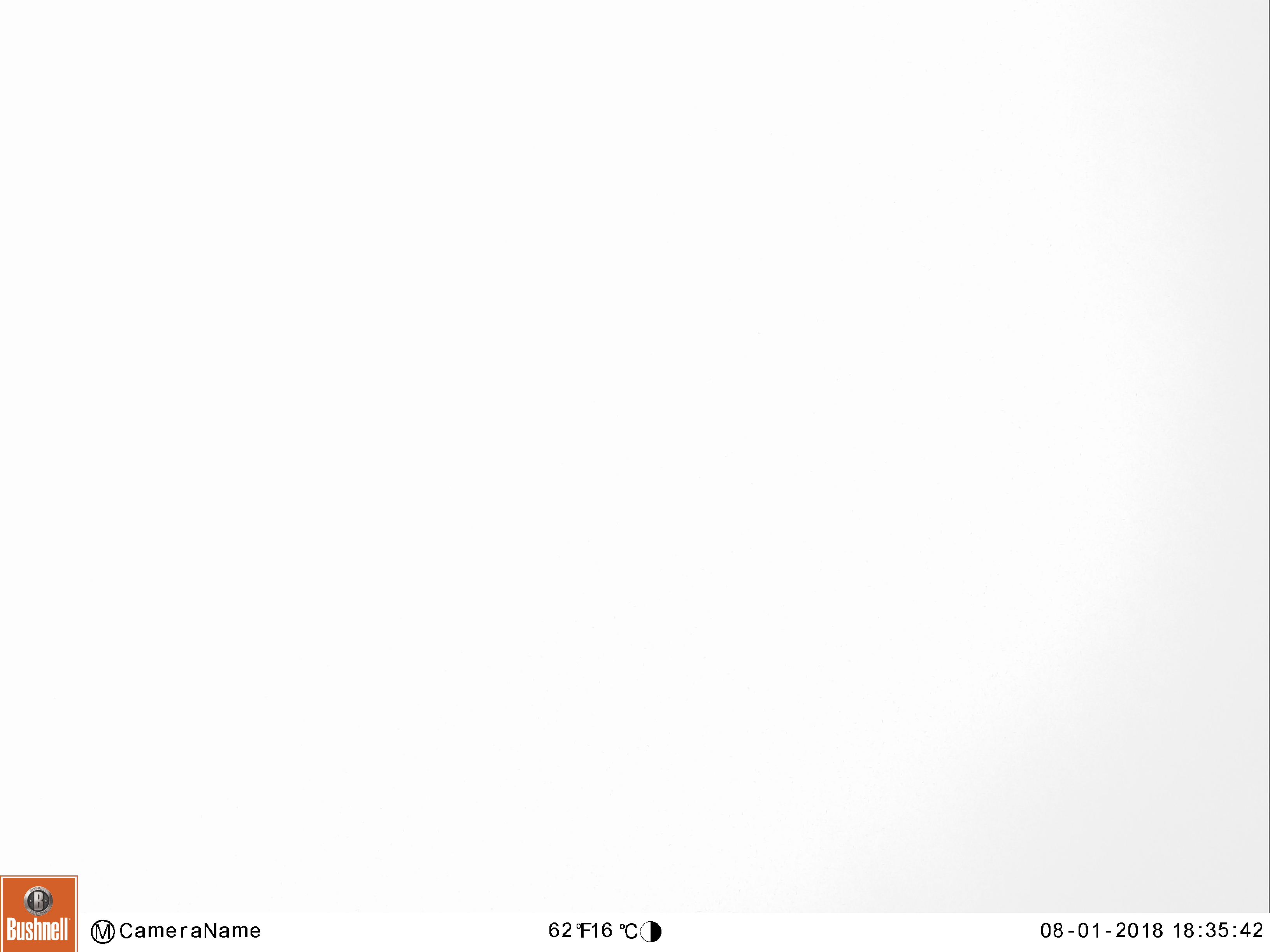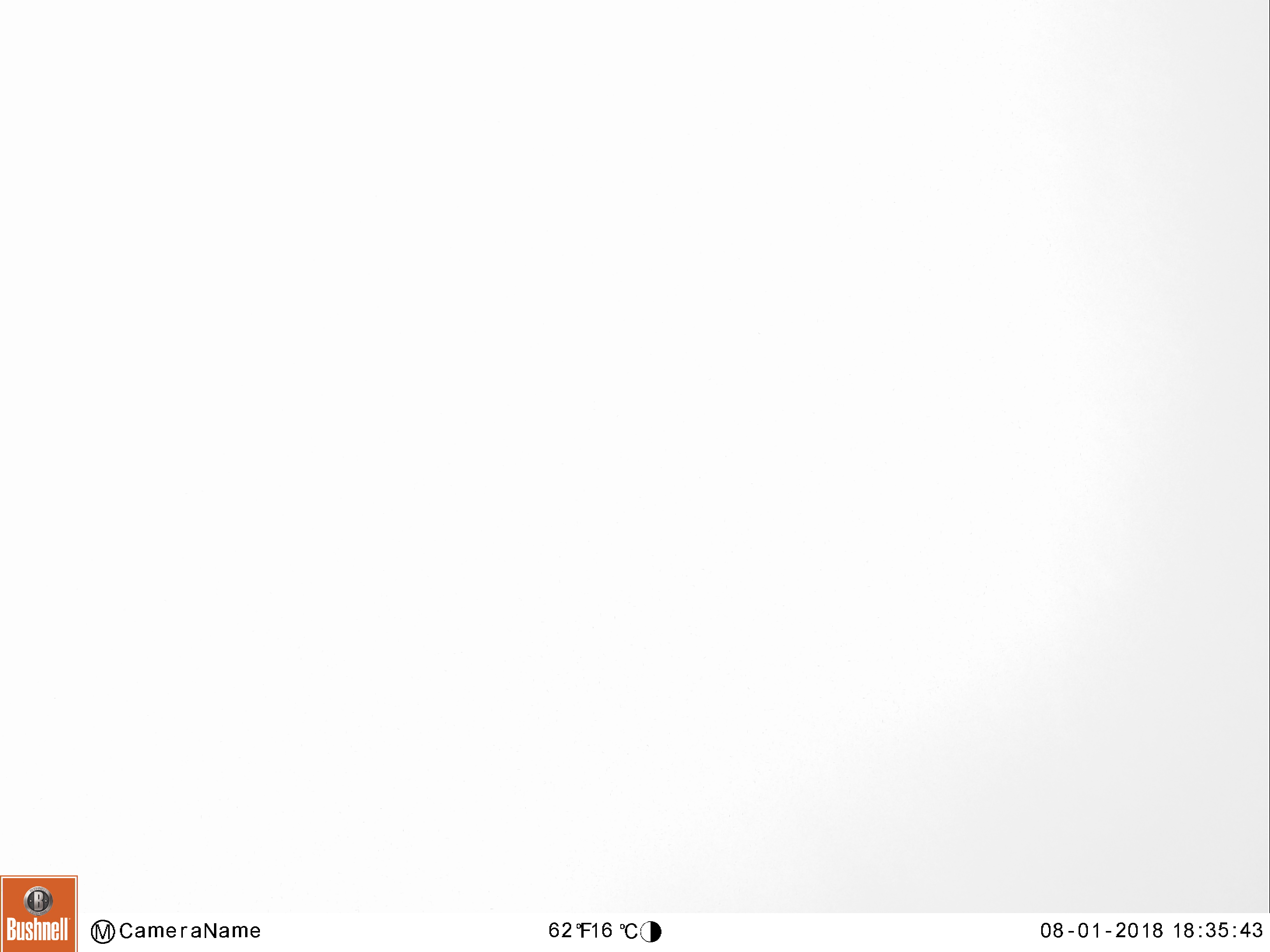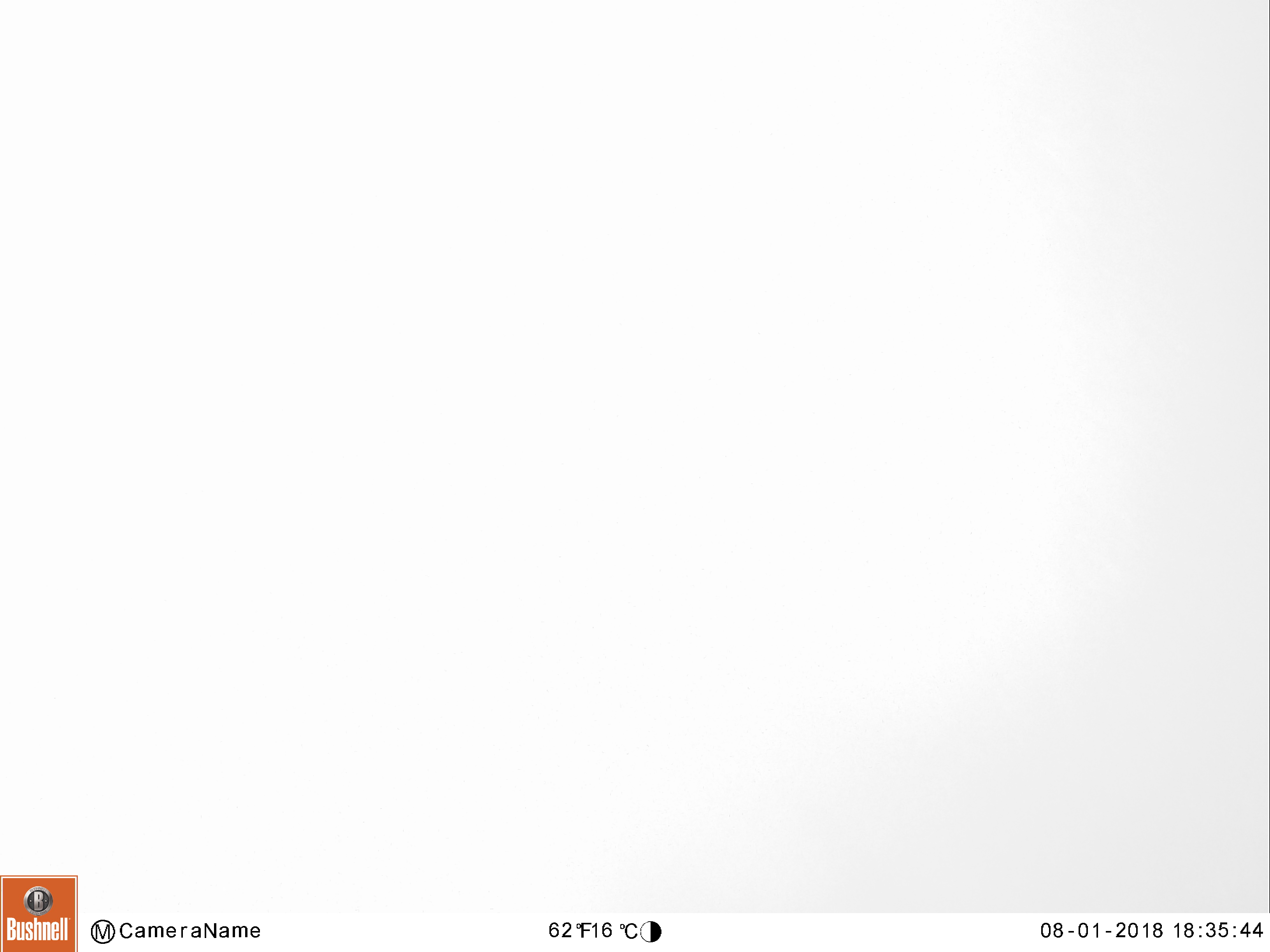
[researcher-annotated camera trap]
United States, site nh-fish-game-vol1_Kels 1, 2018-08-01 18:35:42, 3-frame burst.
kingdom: Animalia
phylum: Chordata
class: Mammalia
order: Artiodactyla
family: Cervidae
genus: Alces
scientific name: Alces alces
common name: moose